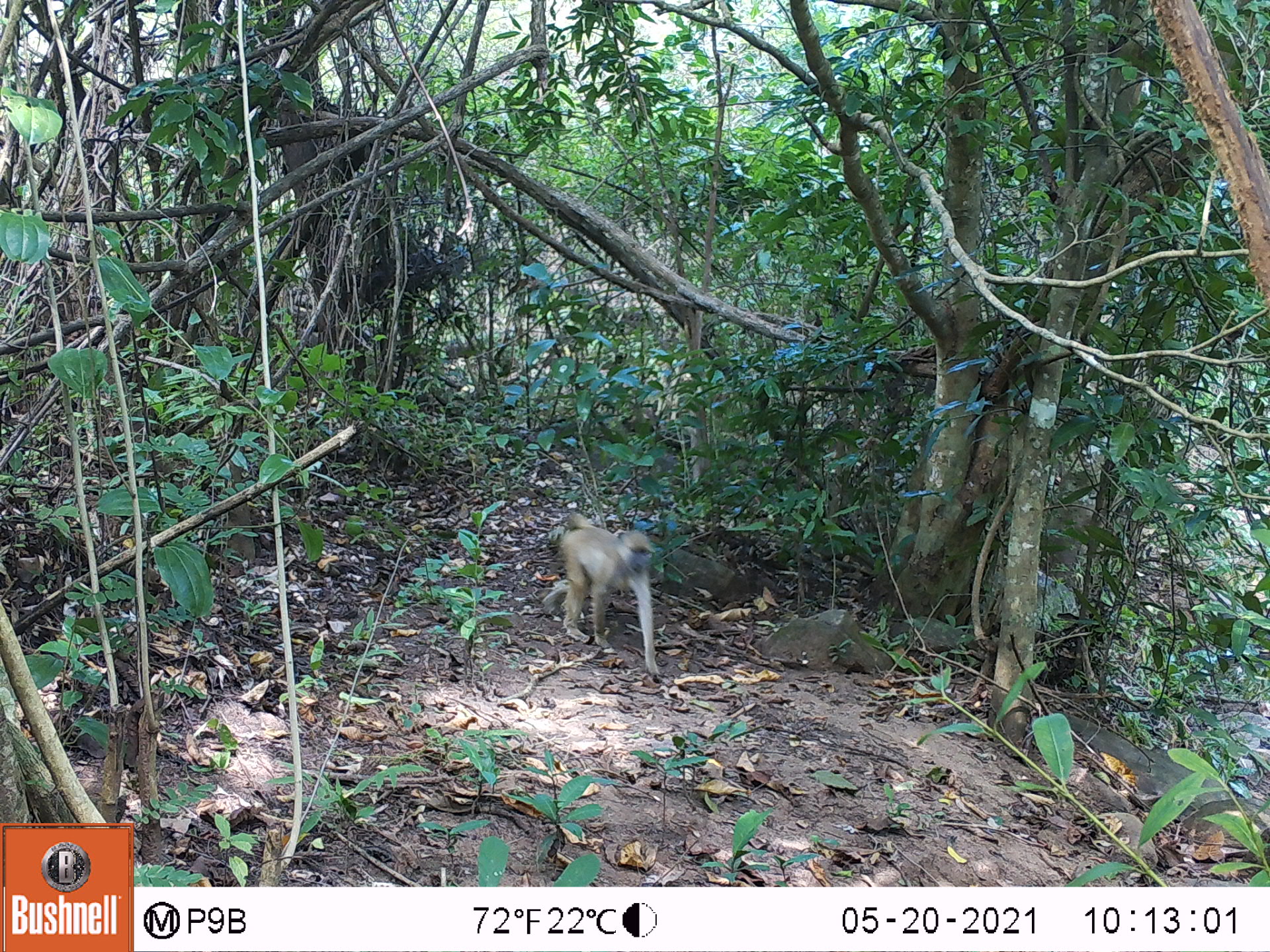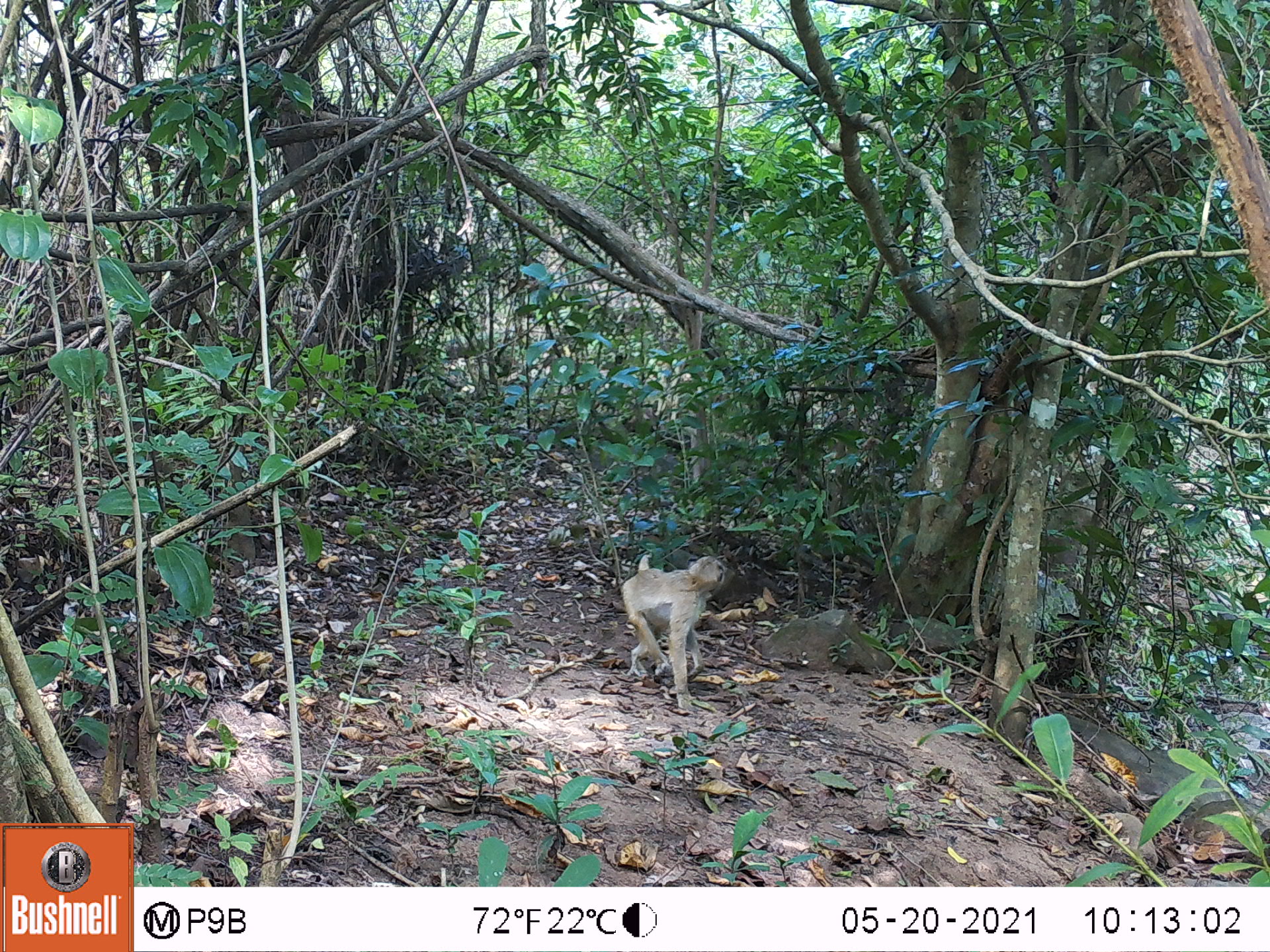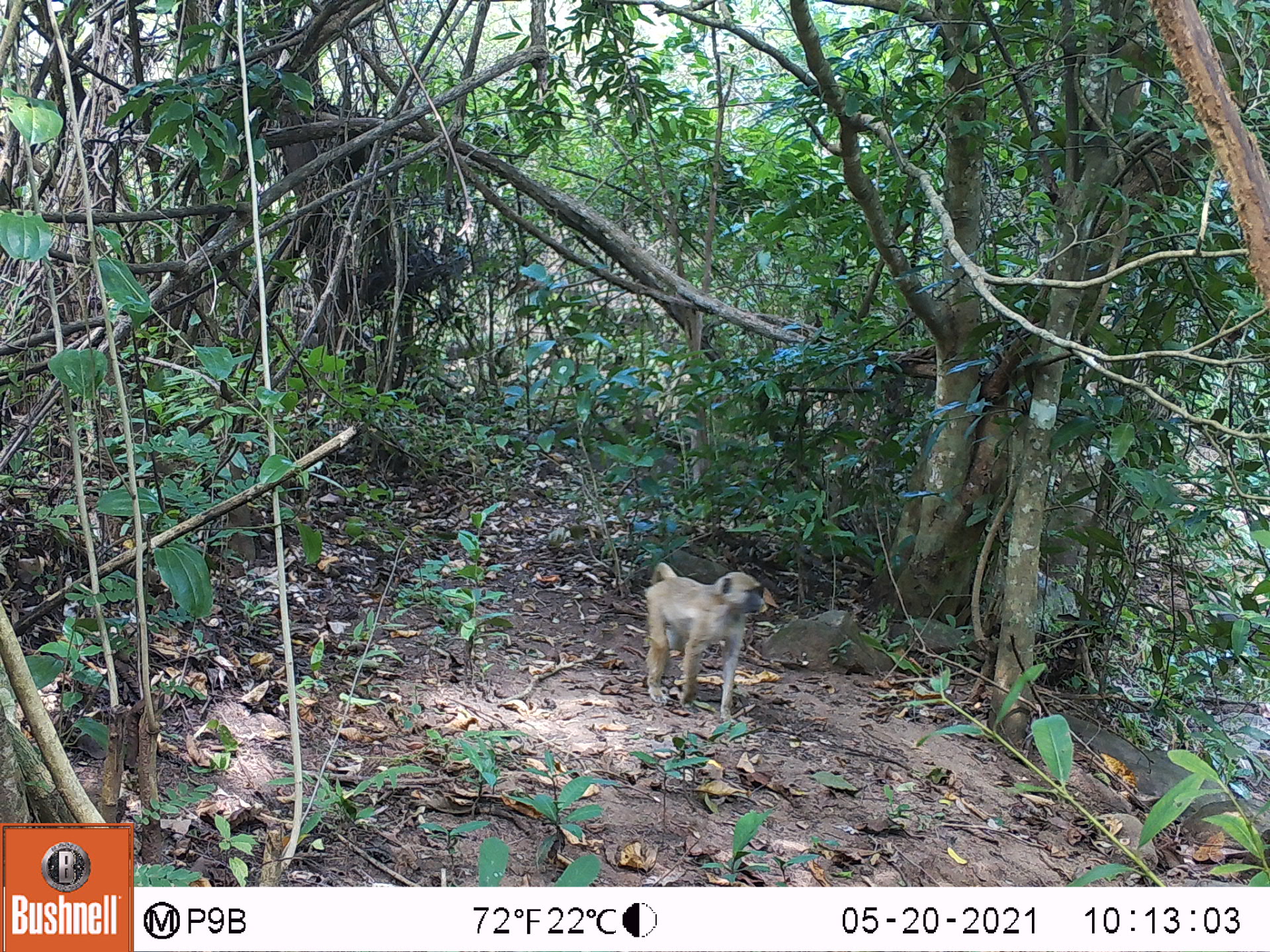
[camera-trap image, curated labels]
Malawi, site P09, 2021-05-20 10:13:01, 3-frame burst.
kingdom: Animalia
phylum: Chordata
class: Mammalia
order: Primates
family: Cercopithecidae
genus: Papio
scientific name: Papio cynocephalus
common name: yellow baboon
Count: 1.